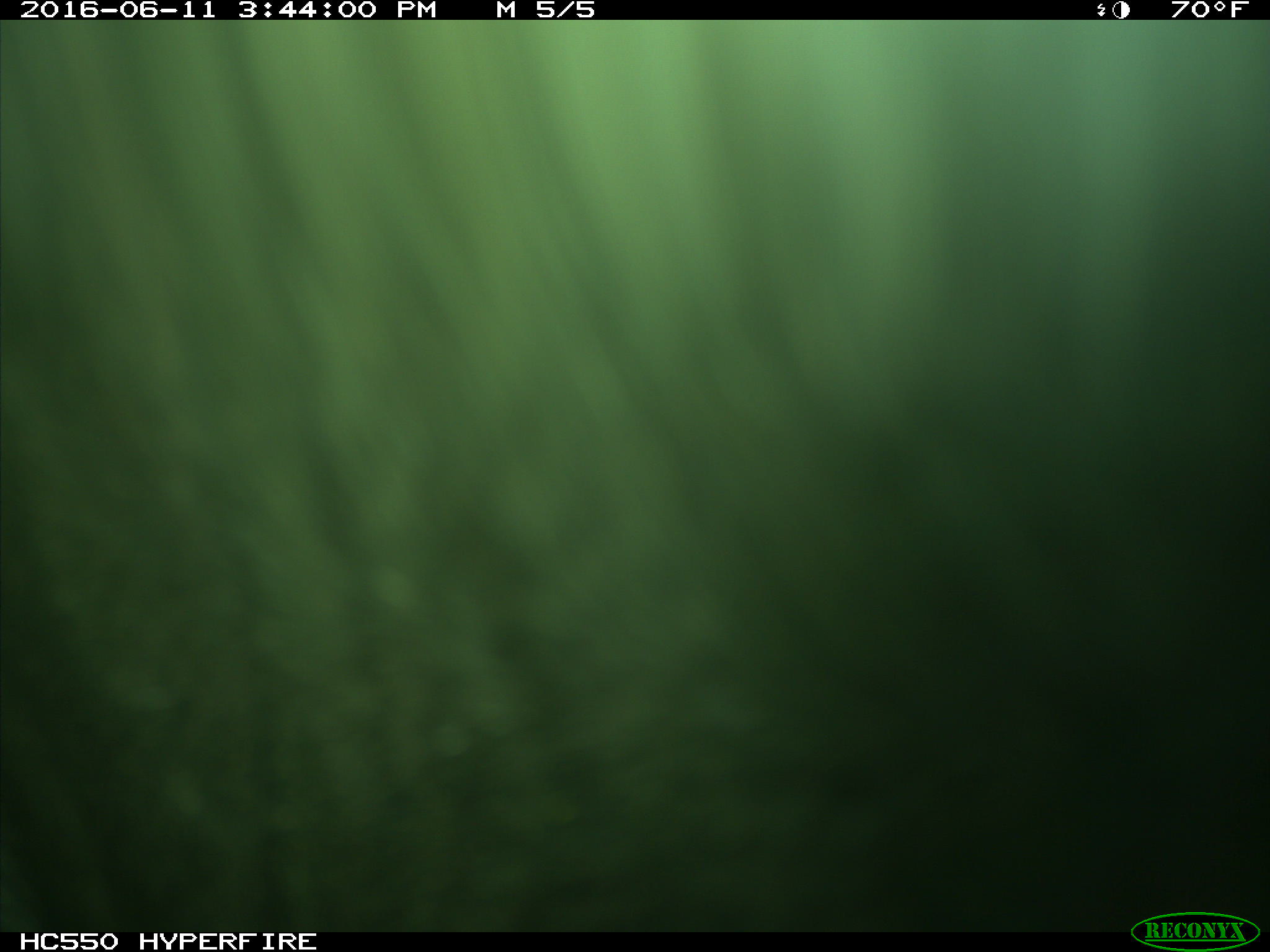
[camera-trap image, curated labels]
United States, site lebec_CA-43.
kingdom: Animalia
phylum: Chordata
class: Mammalia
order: Artiodactyla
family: Bovidae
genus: Bos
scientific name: Bos taurus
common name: domestic cow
Bos taurus (domestic cow).